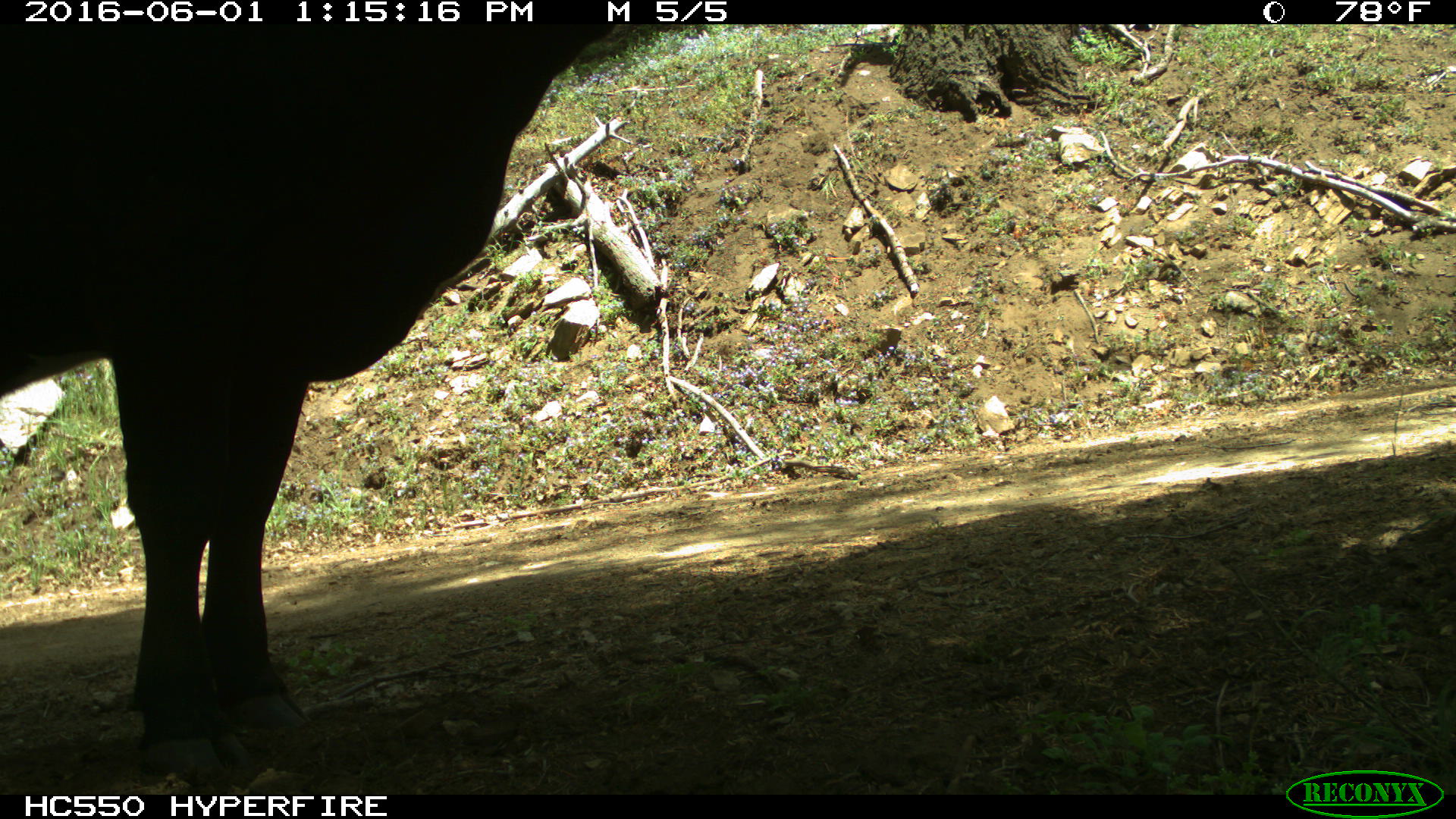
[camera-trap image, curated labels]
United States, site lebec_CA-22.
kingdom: Animalia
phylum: Chordata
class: Mammalia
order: Artiodactyla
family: Bovidae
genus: Bos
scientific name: Bos taurus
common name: domestic cow